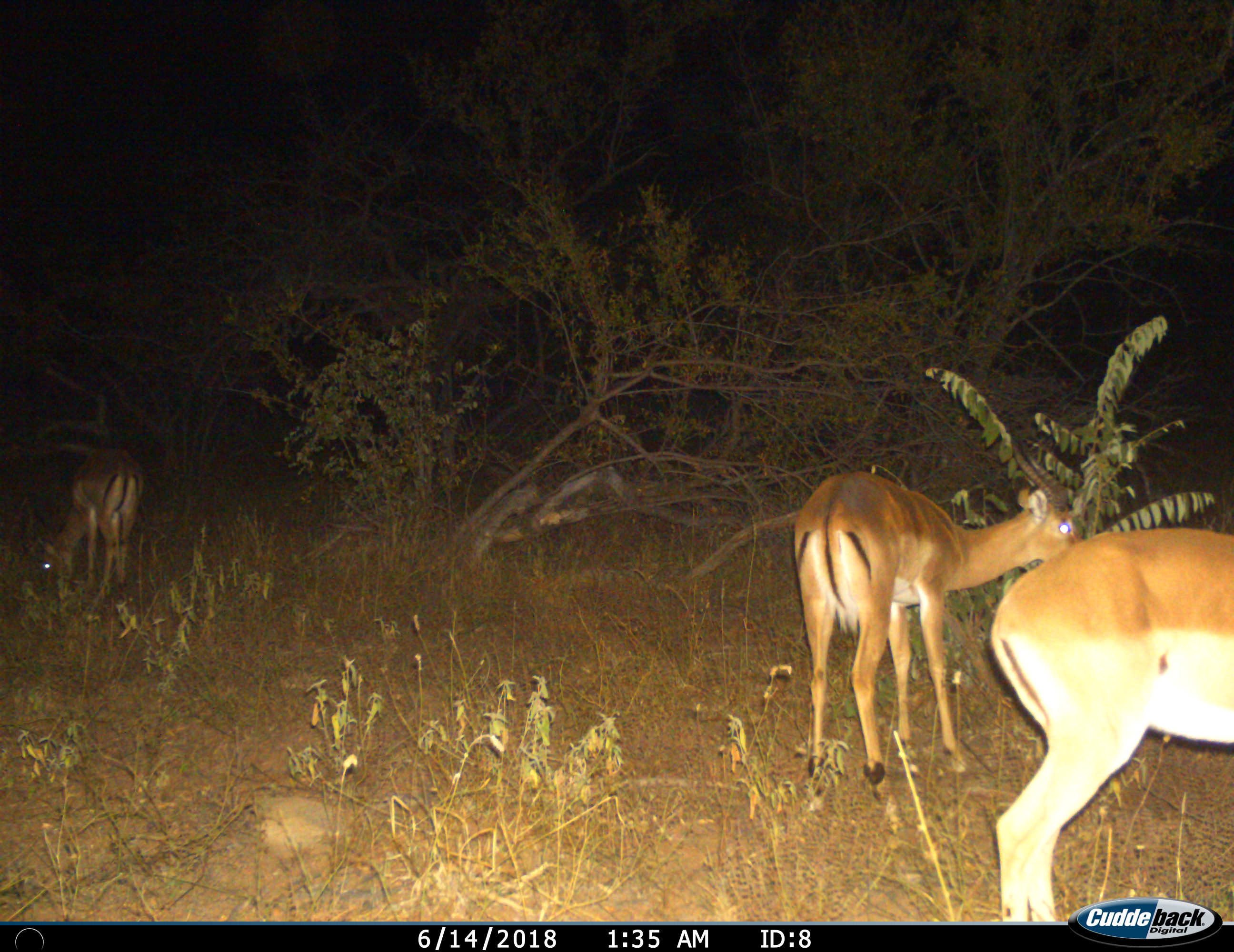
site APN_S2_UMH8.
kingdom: Animalia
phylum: Chordata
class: Mammalia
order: Artiodactyla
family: Bovidae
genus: Aepyceros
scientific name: Aepyceros melampus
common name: impala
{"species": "impala (Aepyceros melampus)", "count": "3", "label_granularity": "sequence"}